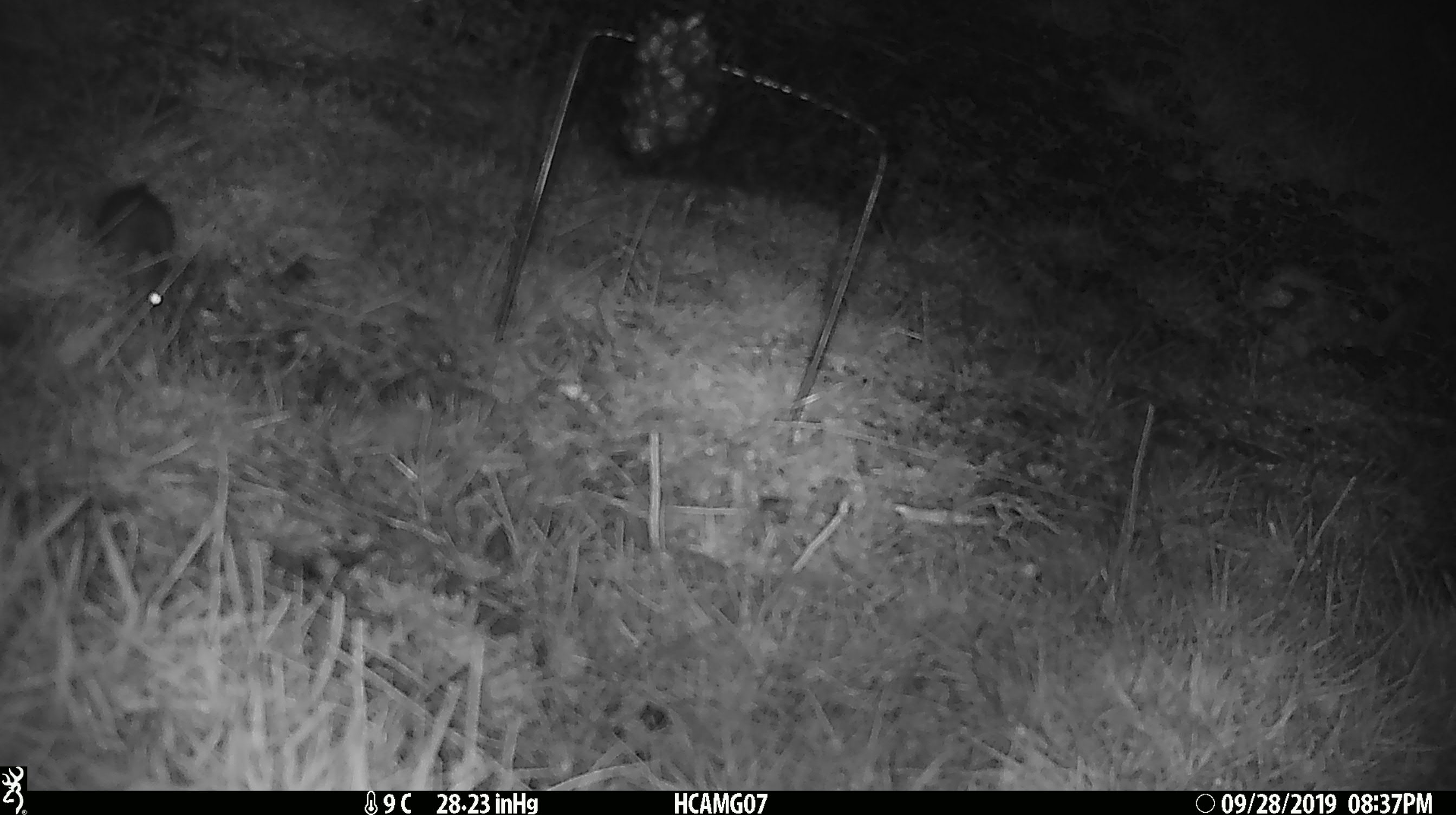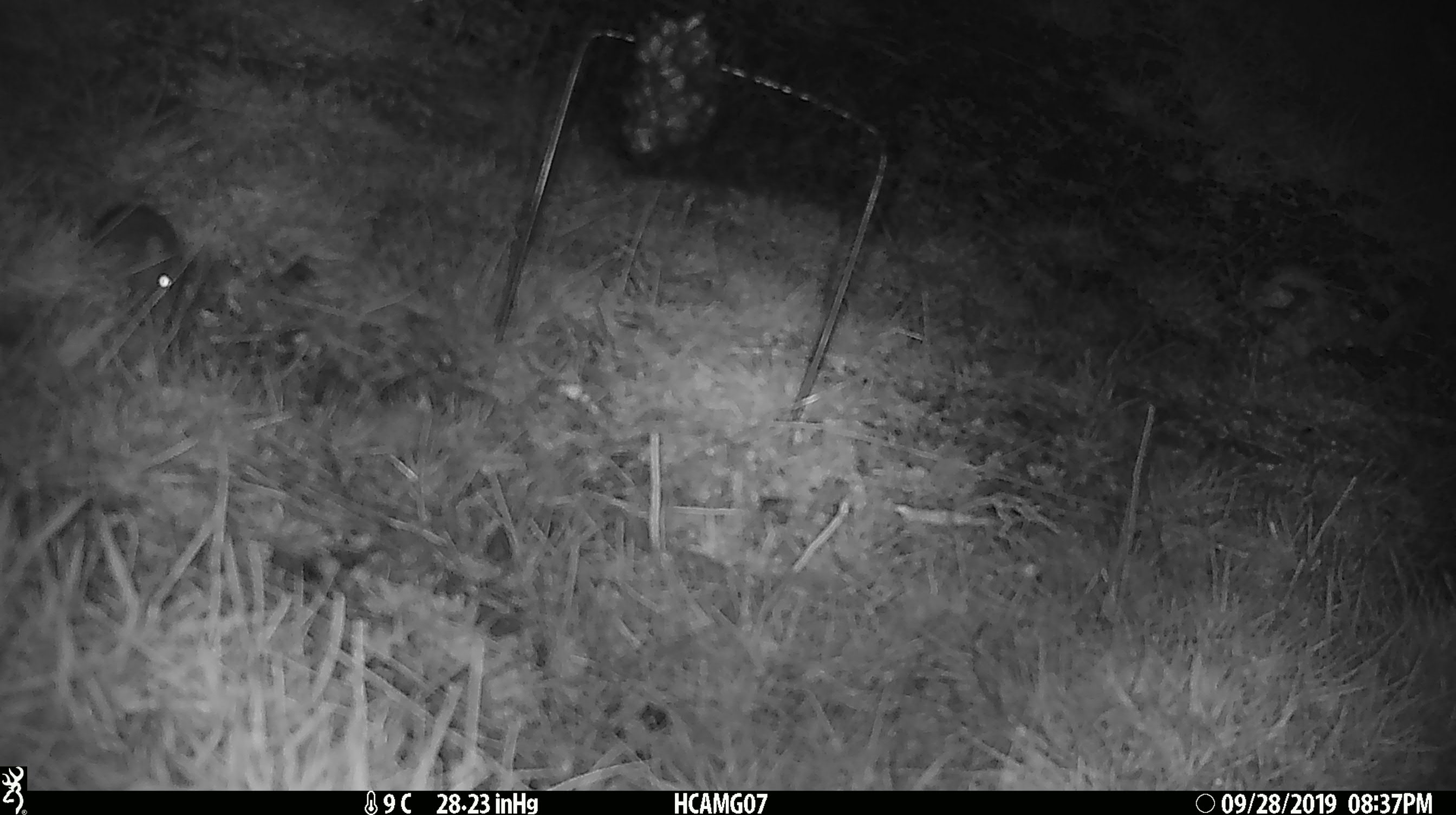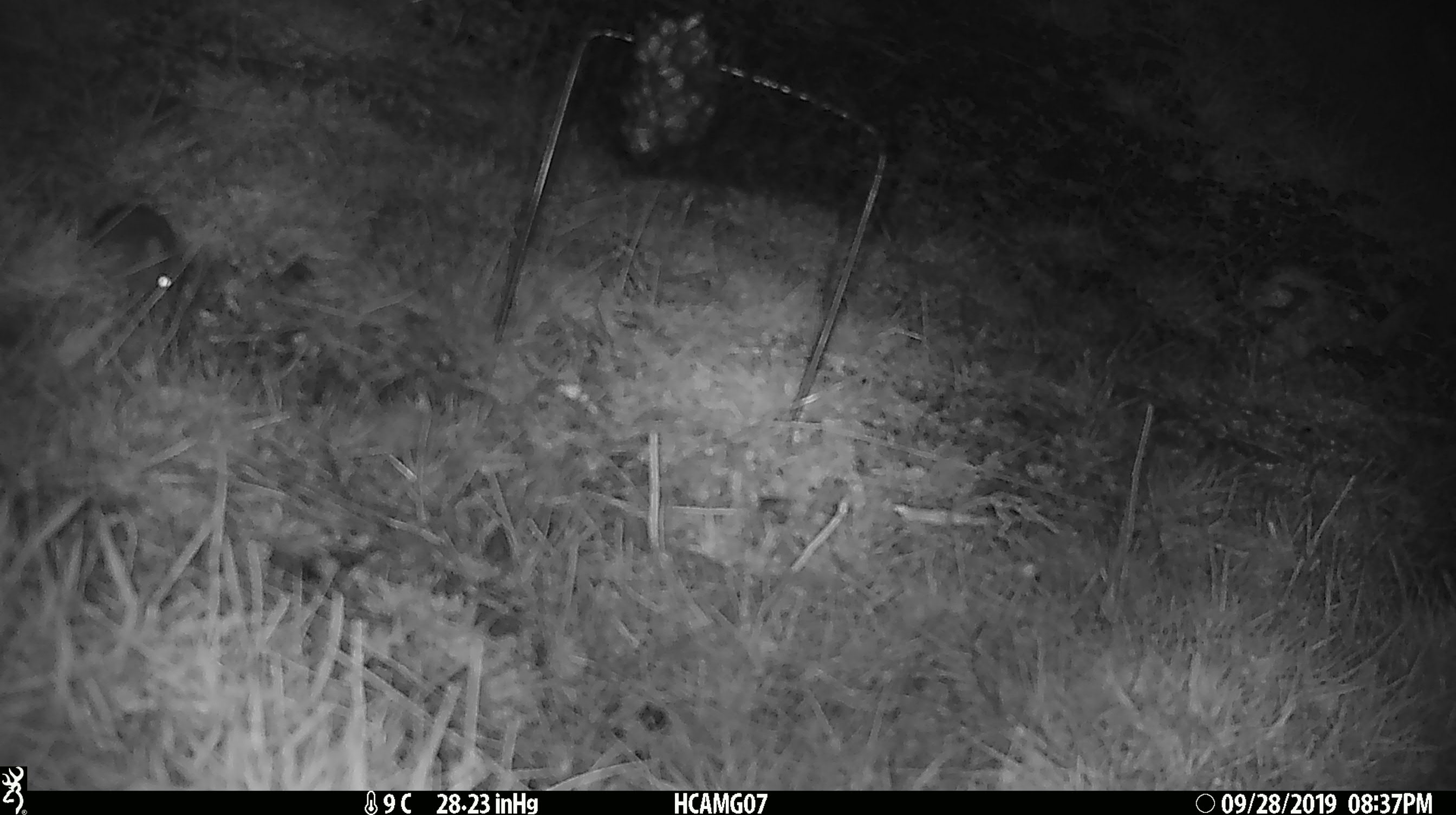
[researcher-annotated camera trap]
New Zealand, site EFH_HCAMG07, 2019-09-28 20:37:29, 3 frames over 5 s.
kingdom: Animalia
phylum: Chordata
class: Mammalia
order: Rodentia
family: Muridae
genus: Mus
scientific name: Mus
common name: mouse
Mouse (Mus).